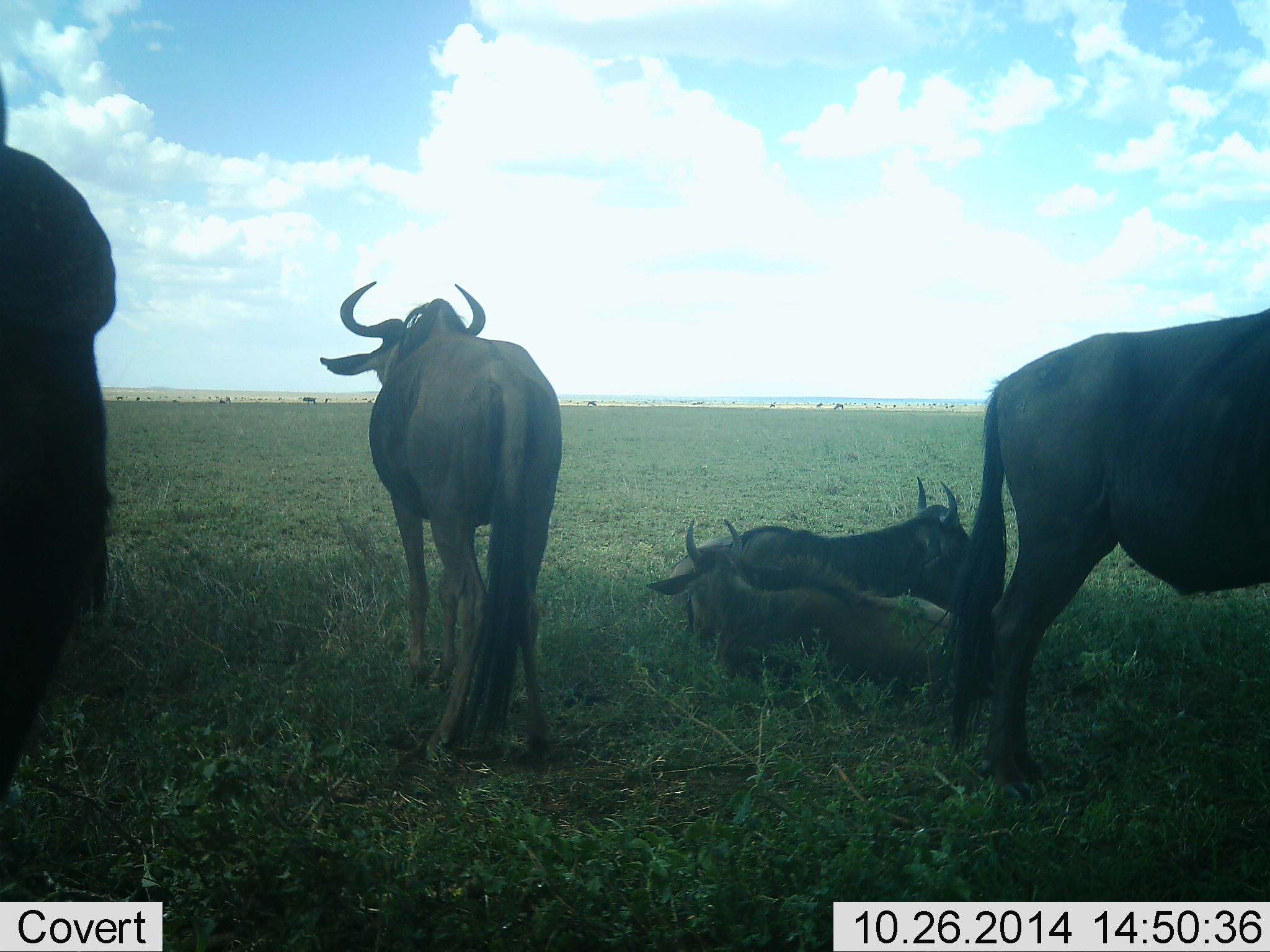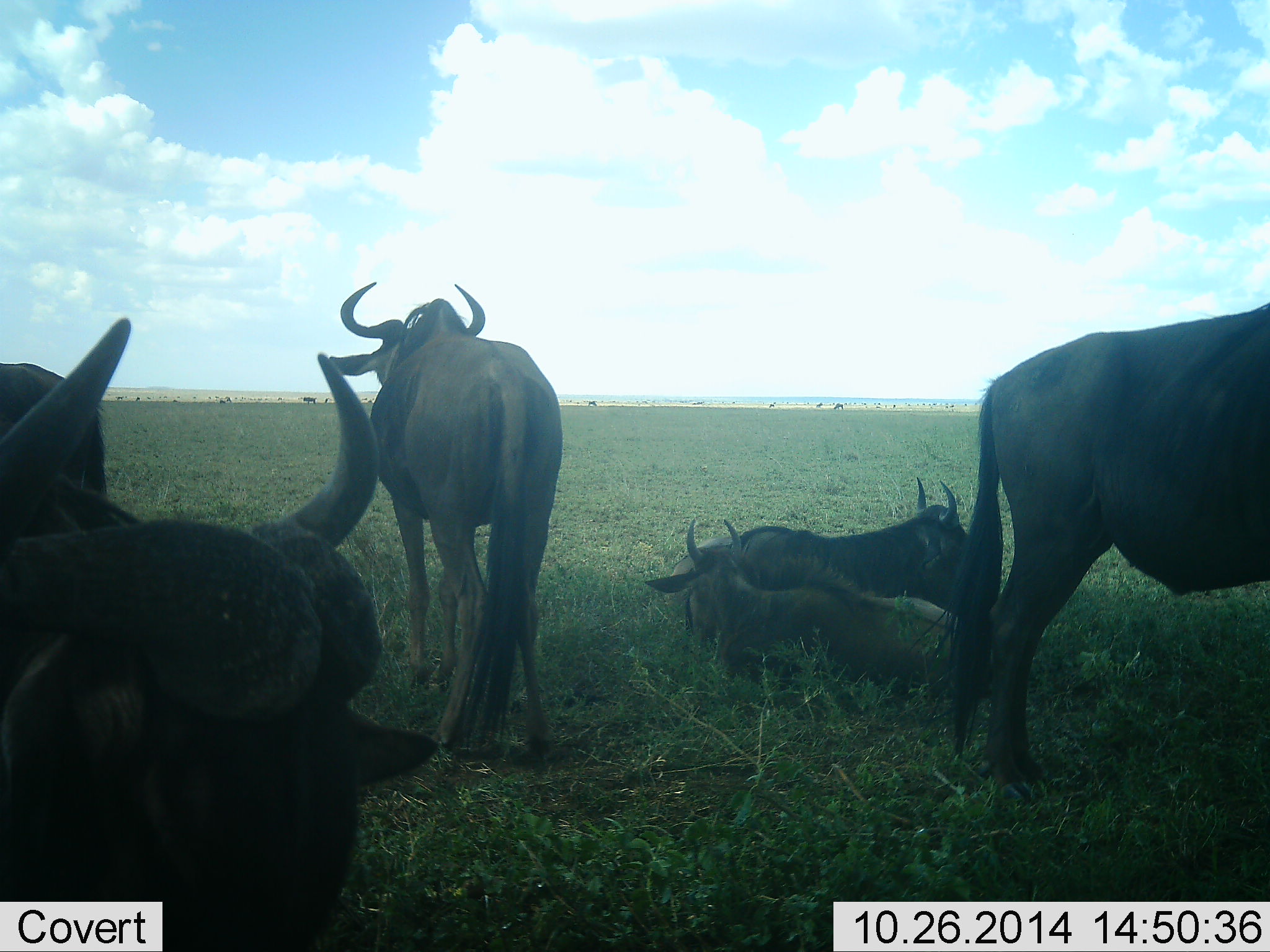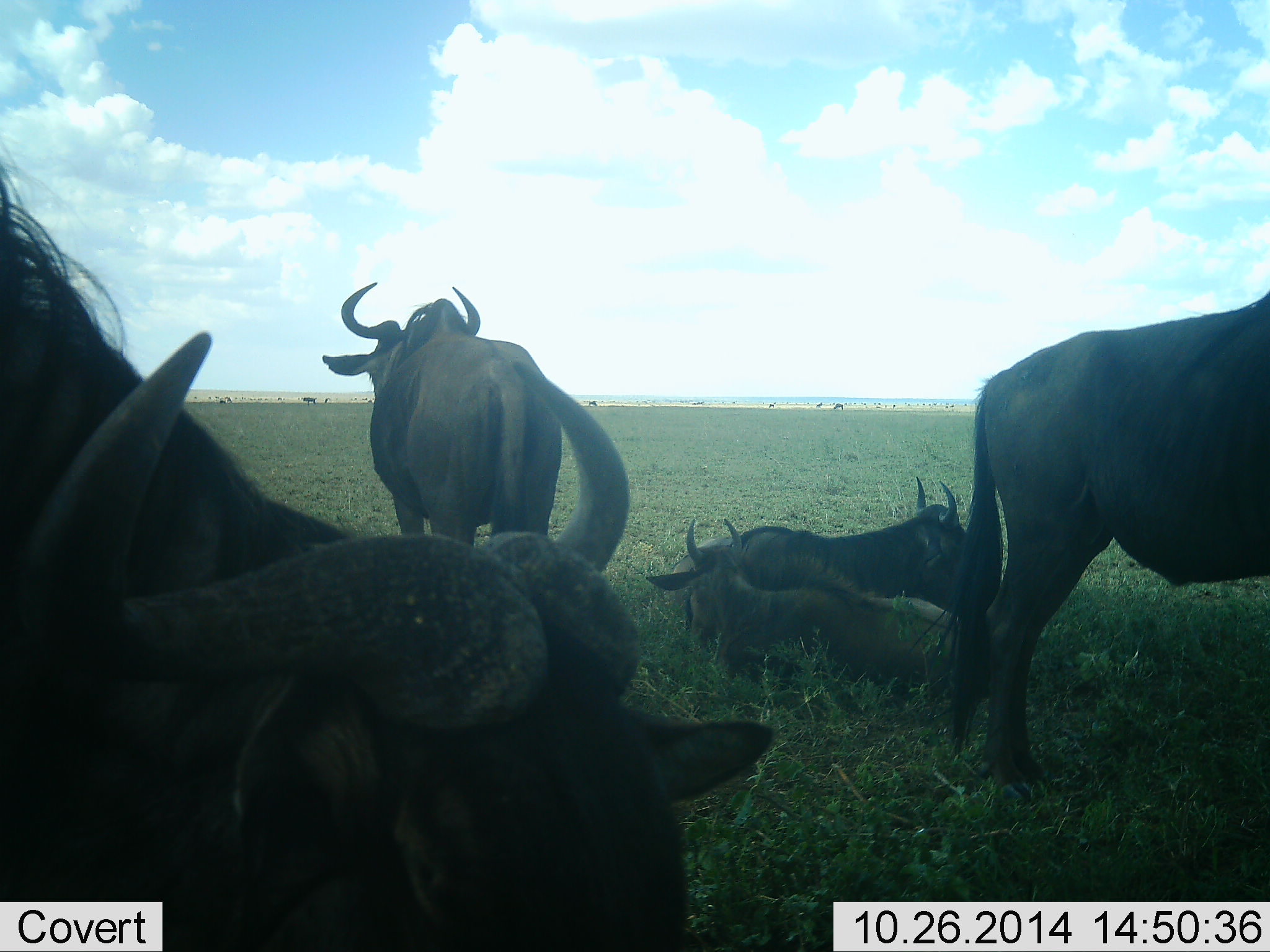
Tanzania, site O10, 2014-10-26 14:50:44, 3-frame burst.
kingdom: Animalia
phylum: Chordata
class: Mammalia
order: Artiodactyla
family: Bovidae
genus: Connochaetes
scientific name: Connochaetes taurinus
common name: blue wildebeest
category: wildebeest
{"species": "wildebeest (blue wildebeest) (Connochaetes taurinus)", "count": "6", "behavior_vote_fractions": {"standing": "90%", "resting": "100%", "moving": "0%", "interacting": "0%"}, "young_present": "10%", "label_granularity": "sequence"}